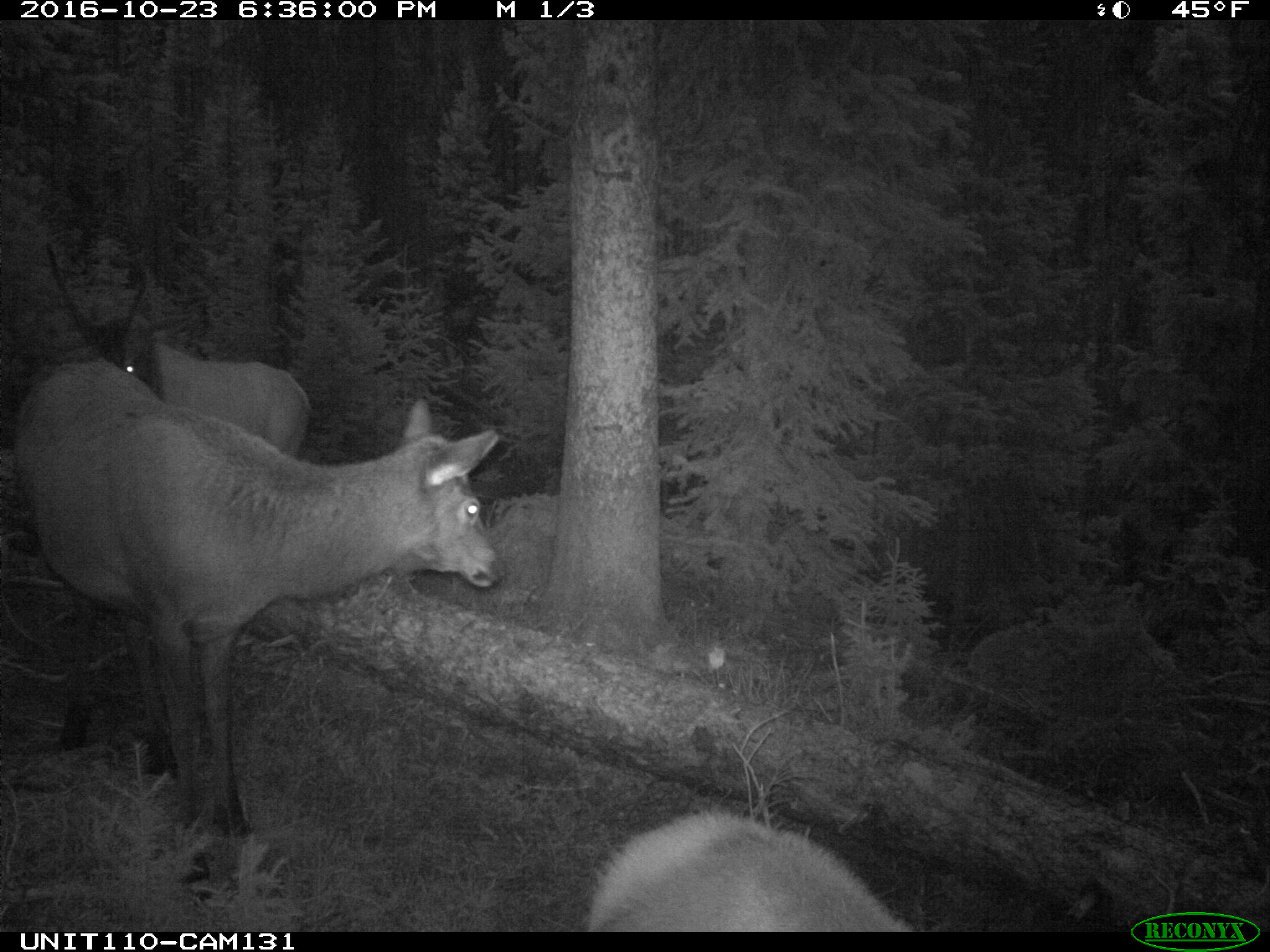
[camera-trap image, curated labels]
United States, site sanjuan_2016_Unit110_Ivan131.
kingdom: Animalia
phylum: Chordata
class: Mammalia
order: Artiodactyla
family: Cervidae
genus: Cervus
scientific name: Cervus elaphus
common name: red deer